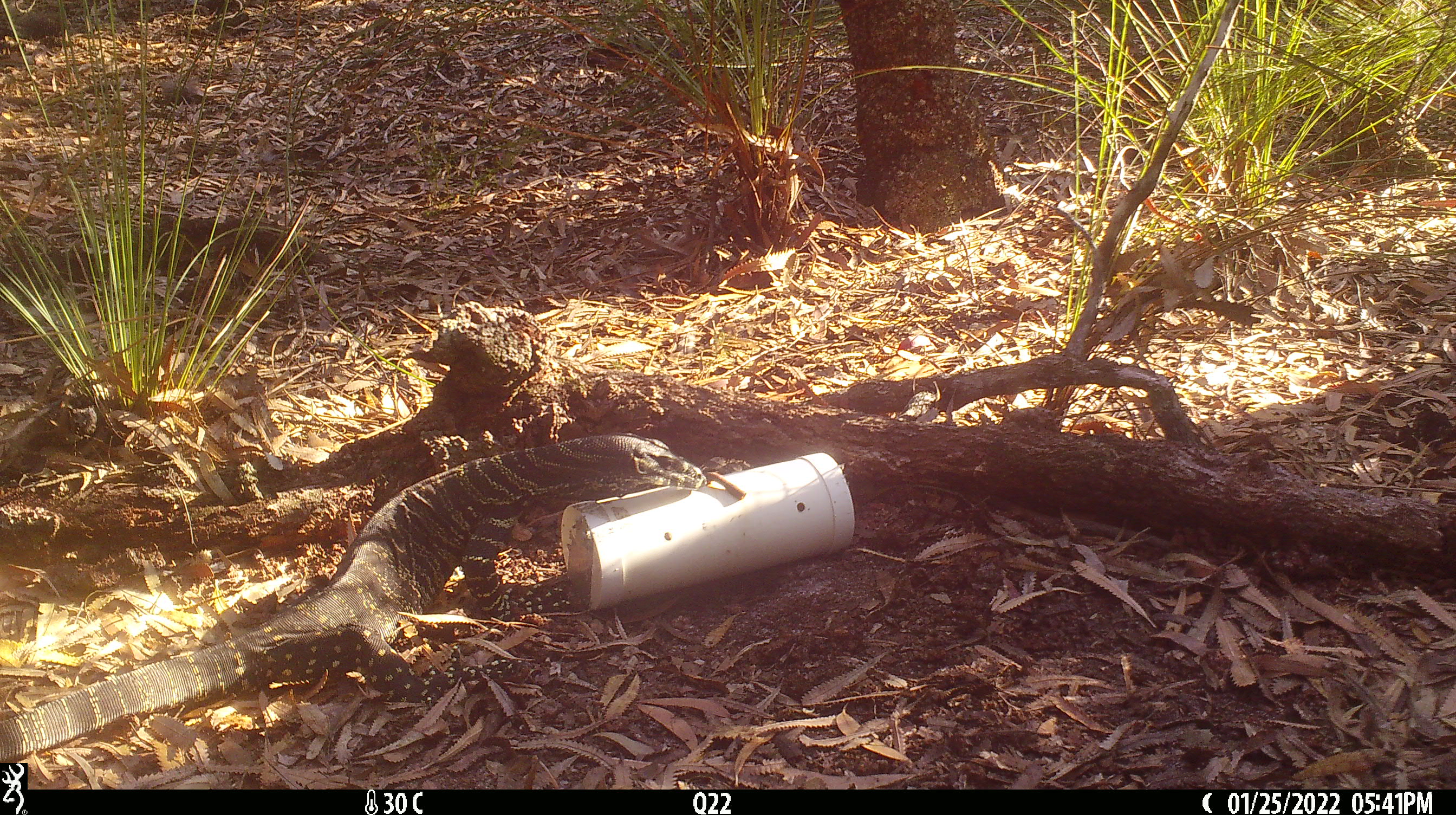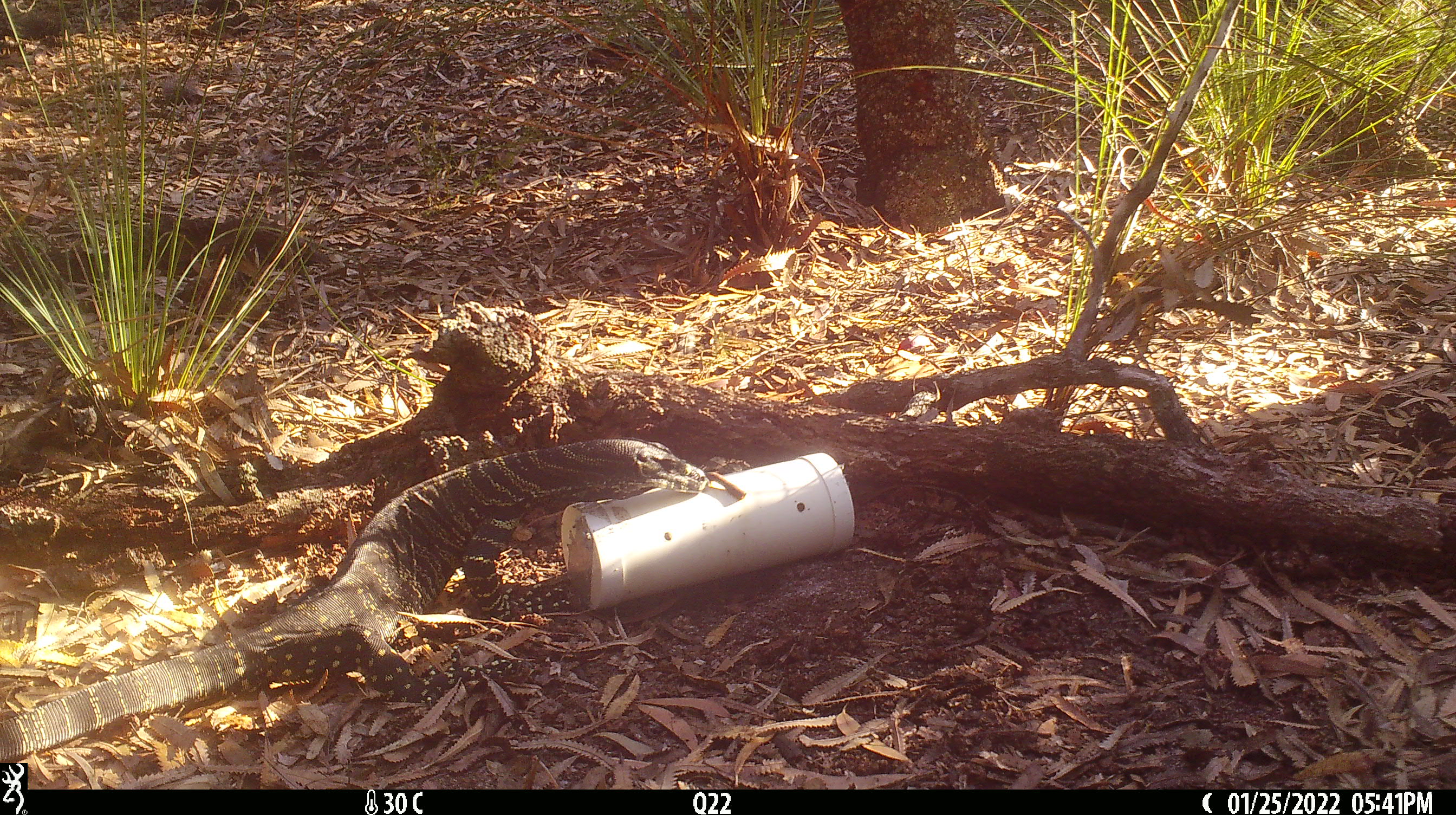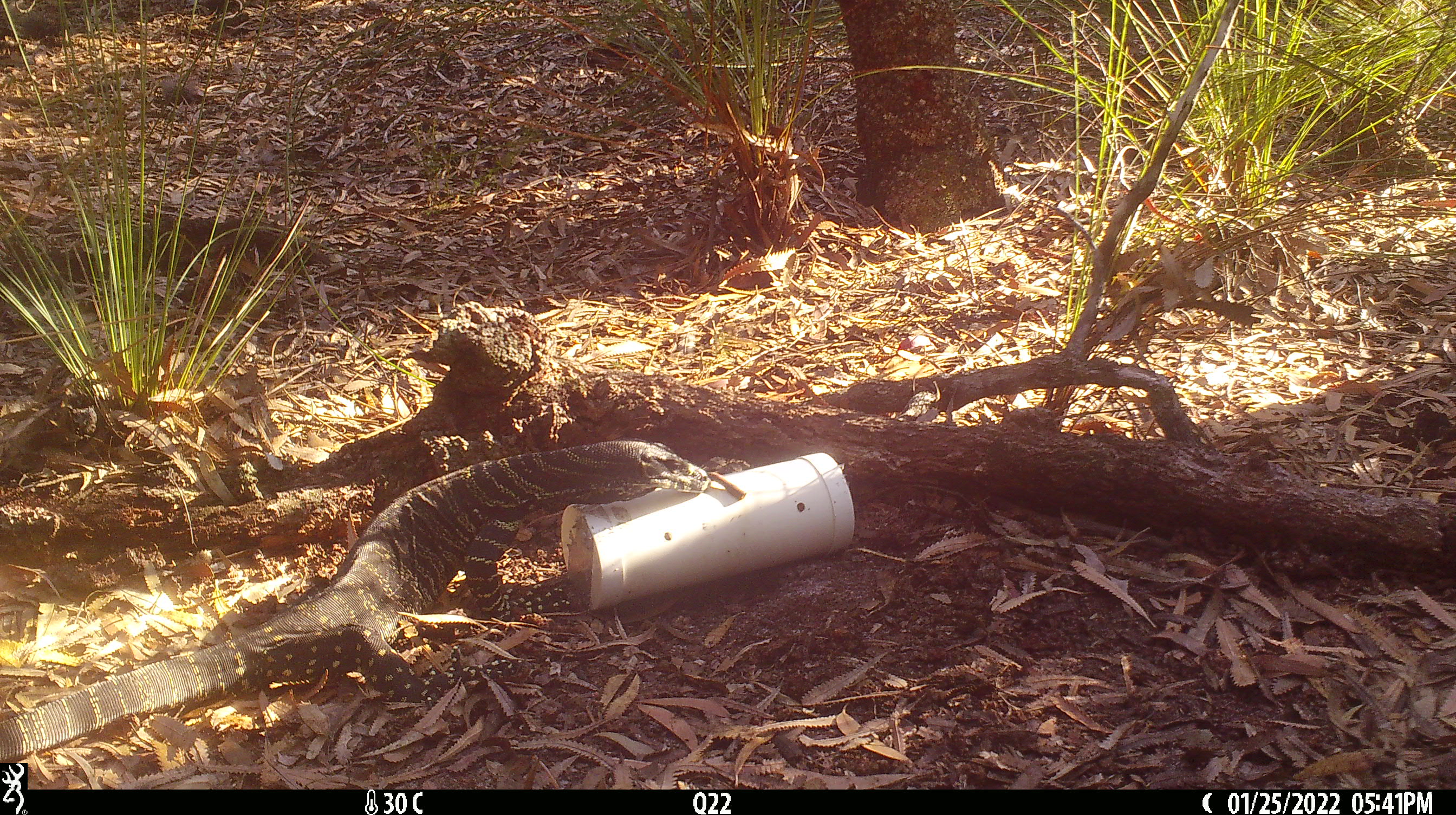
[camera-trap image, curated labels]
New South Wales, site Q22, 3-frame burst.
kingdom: Animalia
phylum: Chordata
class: Reptilia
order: Squamata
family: Varanidae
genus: Varanus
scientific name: Varanus varius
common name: lace monitor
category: goanna